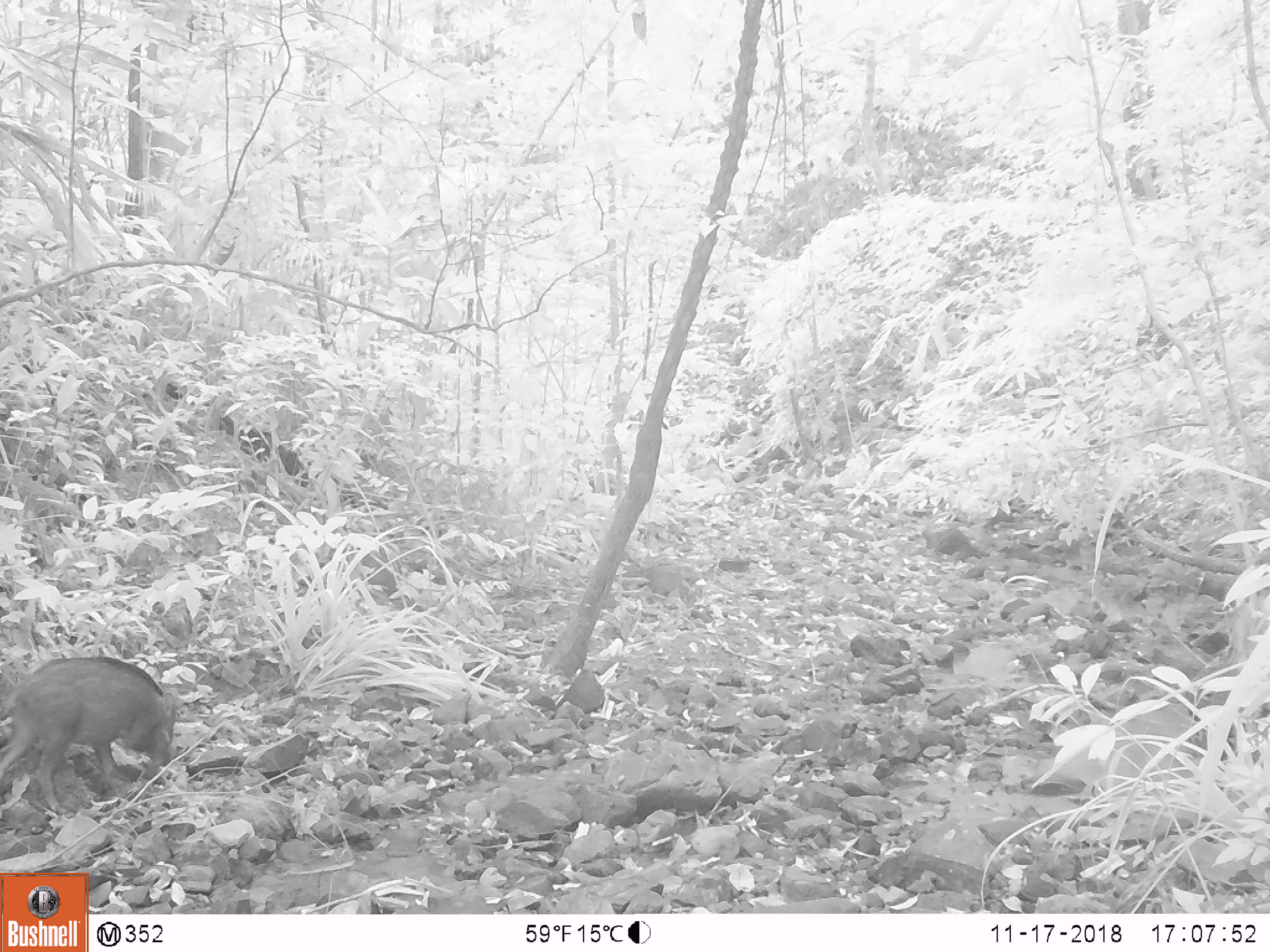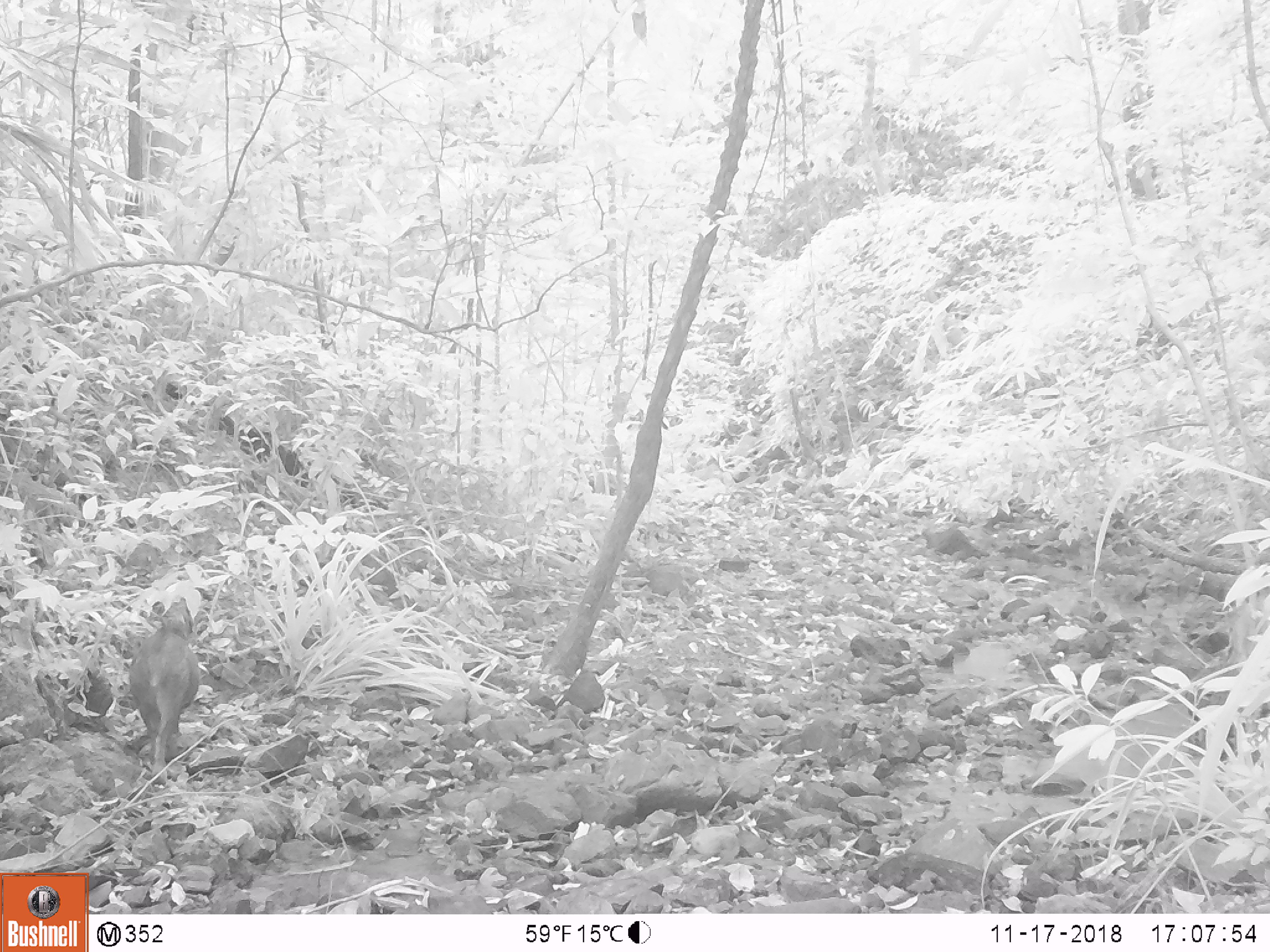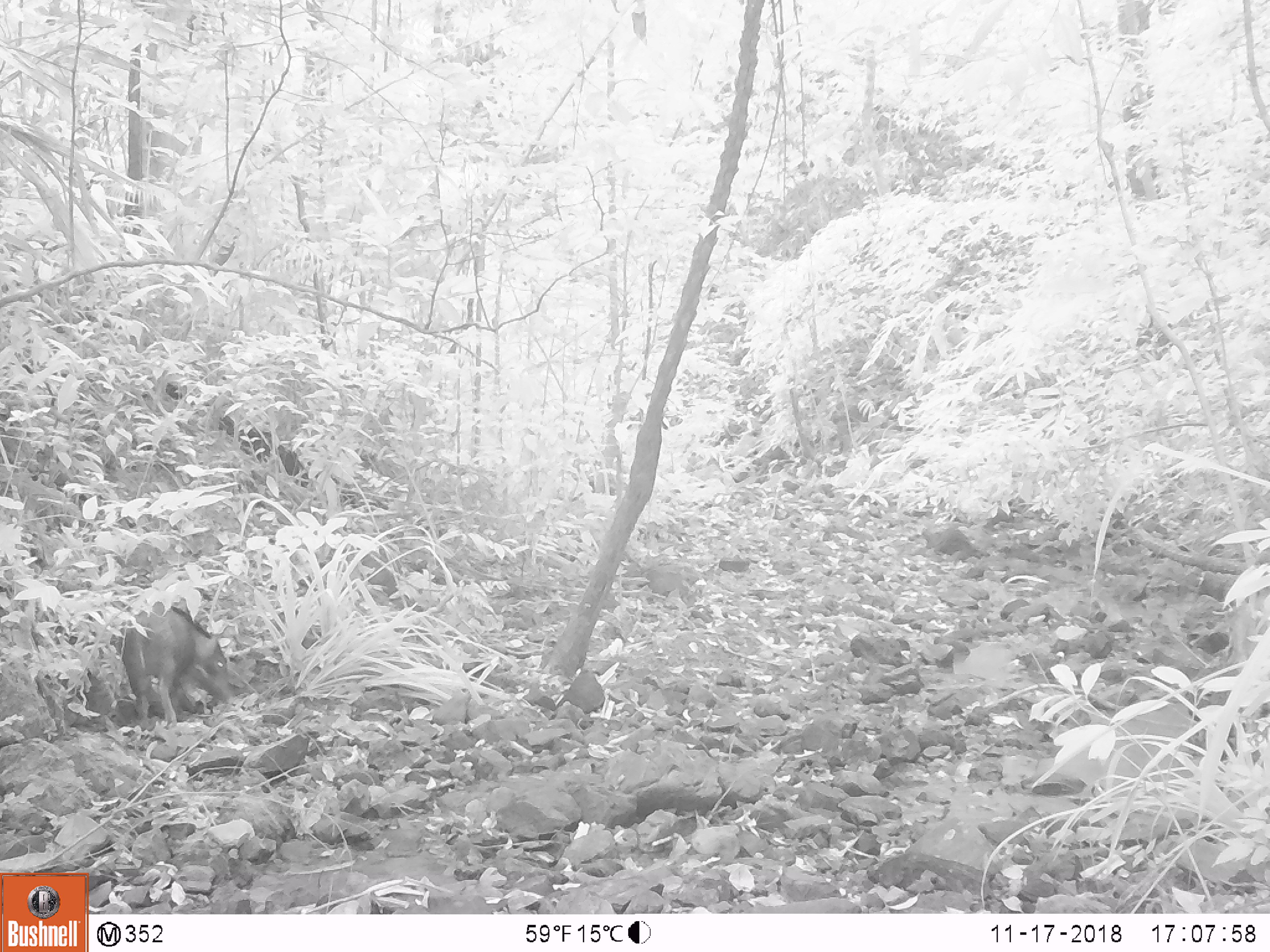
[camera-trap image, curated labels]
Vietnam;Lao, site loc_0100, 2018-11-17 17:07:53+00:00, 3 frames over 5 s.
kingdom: Animalia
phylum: Chordata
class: Mammalia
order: Artiodactyla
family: Suidae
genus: Sus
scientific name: Sus scrofa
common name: eurasian wild pig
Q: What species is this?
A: Eurasian wild pig (Sus scrofa).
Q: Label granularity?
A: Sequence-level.